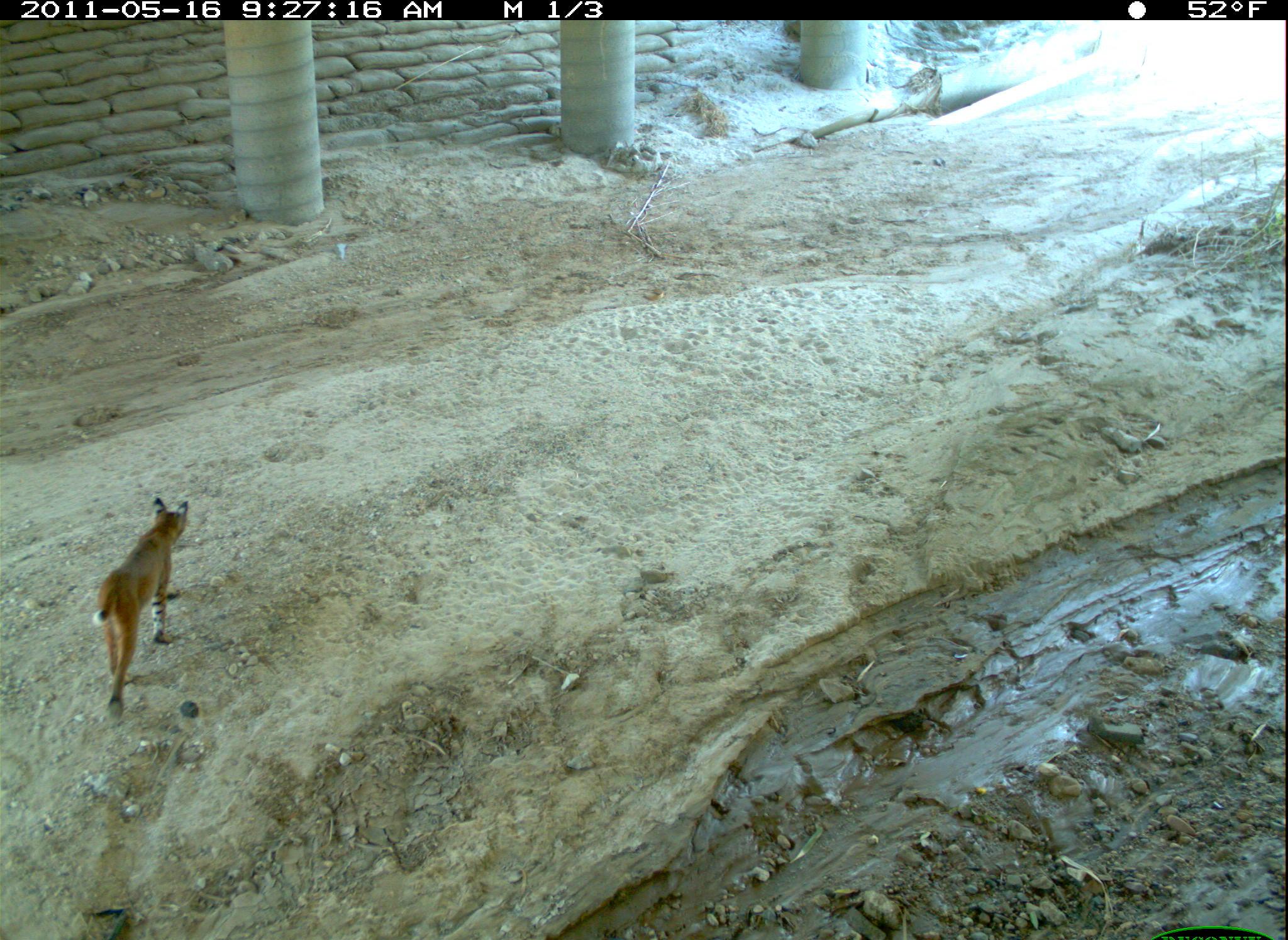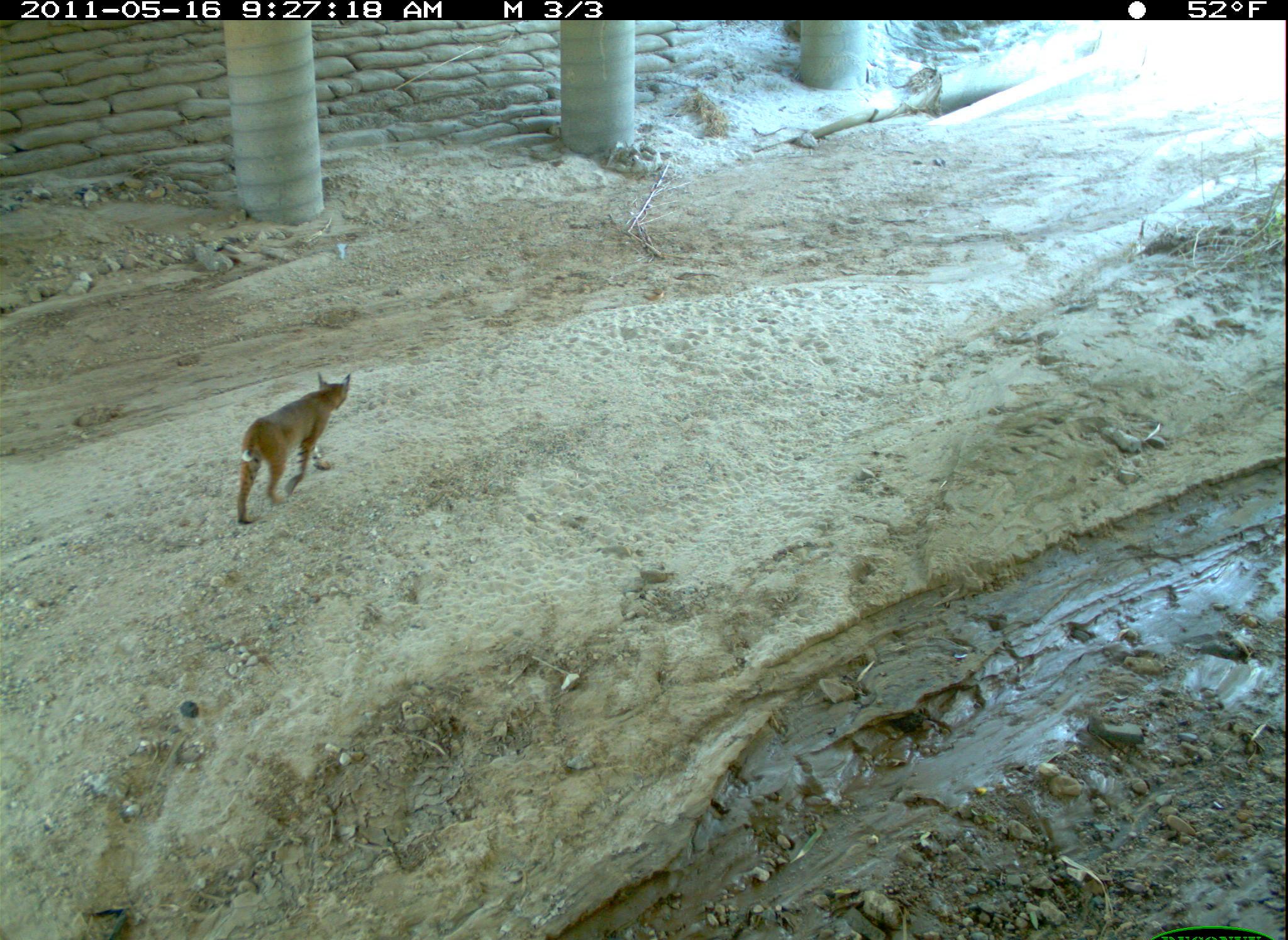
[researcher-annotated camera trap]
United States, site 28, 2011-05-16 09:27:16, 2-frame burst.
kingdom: Animalia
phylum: Chordata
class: Mammalia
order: Carnivora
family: Felidae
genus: Lynx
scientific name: Lynx rufus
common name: bobcat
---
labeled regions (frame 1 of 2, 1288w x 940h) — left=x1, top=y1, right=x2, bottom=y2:
bobcat: left=93, top=482, right=208, bottom=717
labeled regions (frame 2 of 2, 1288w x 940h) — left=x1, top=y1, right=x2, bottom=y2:
bobcat: left=233, top=374, right=362, bottom=532